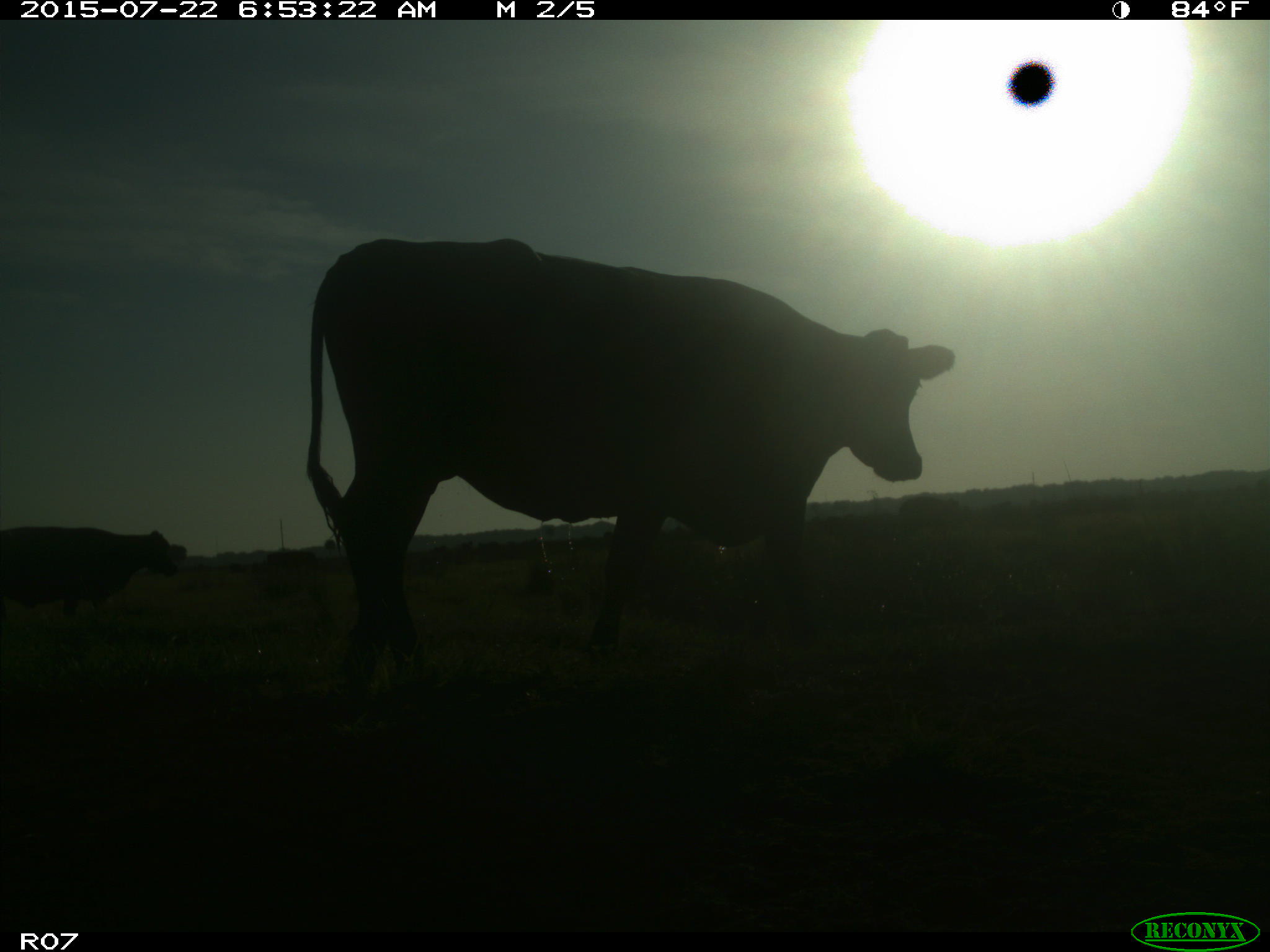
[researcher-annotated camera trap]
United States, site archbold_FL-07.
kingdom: Animalia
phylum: Chordata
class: Mammalia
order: Artiodactyla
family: Bovidae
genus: Bos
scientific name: Bos taurus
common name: domestic cow